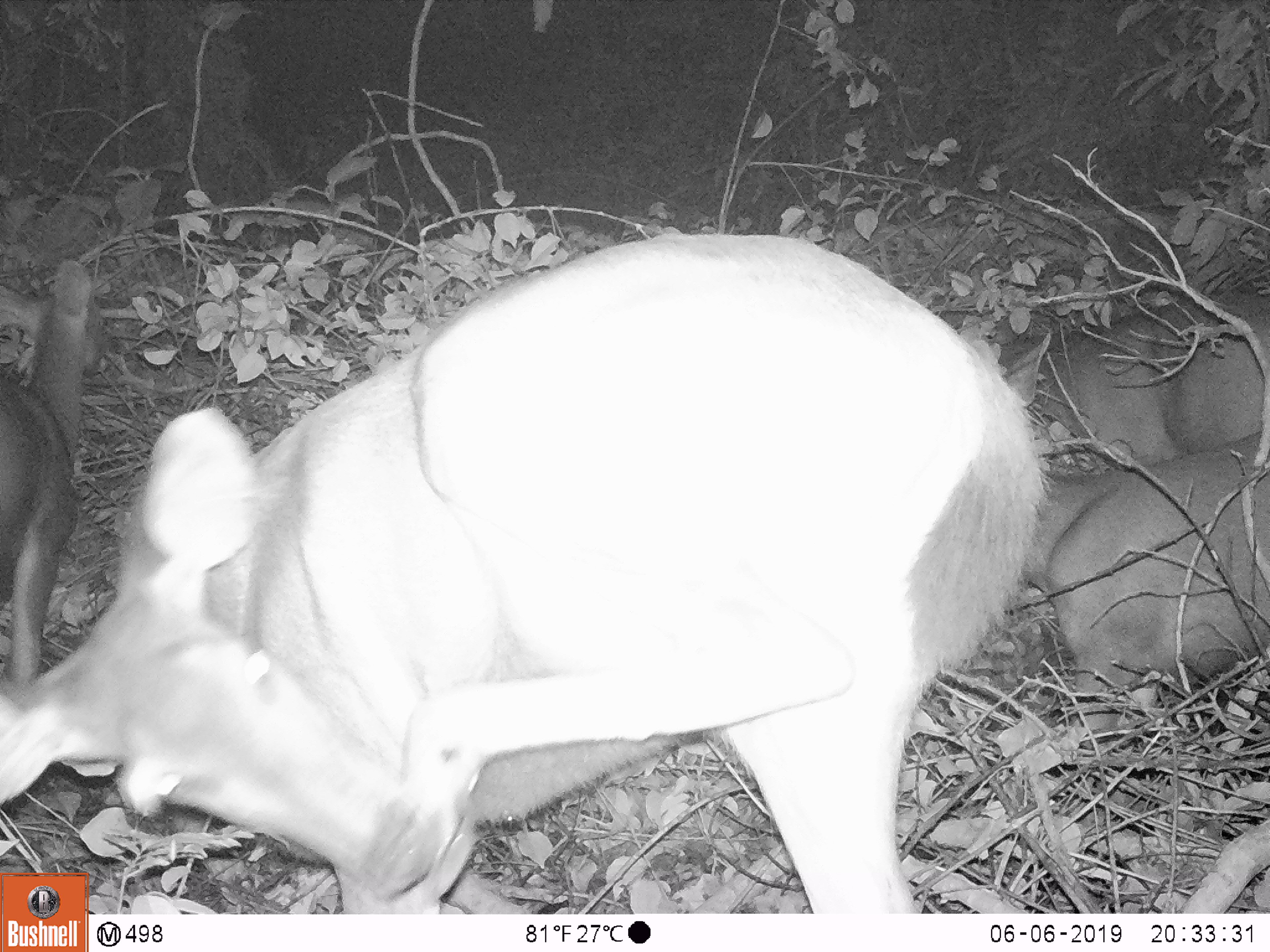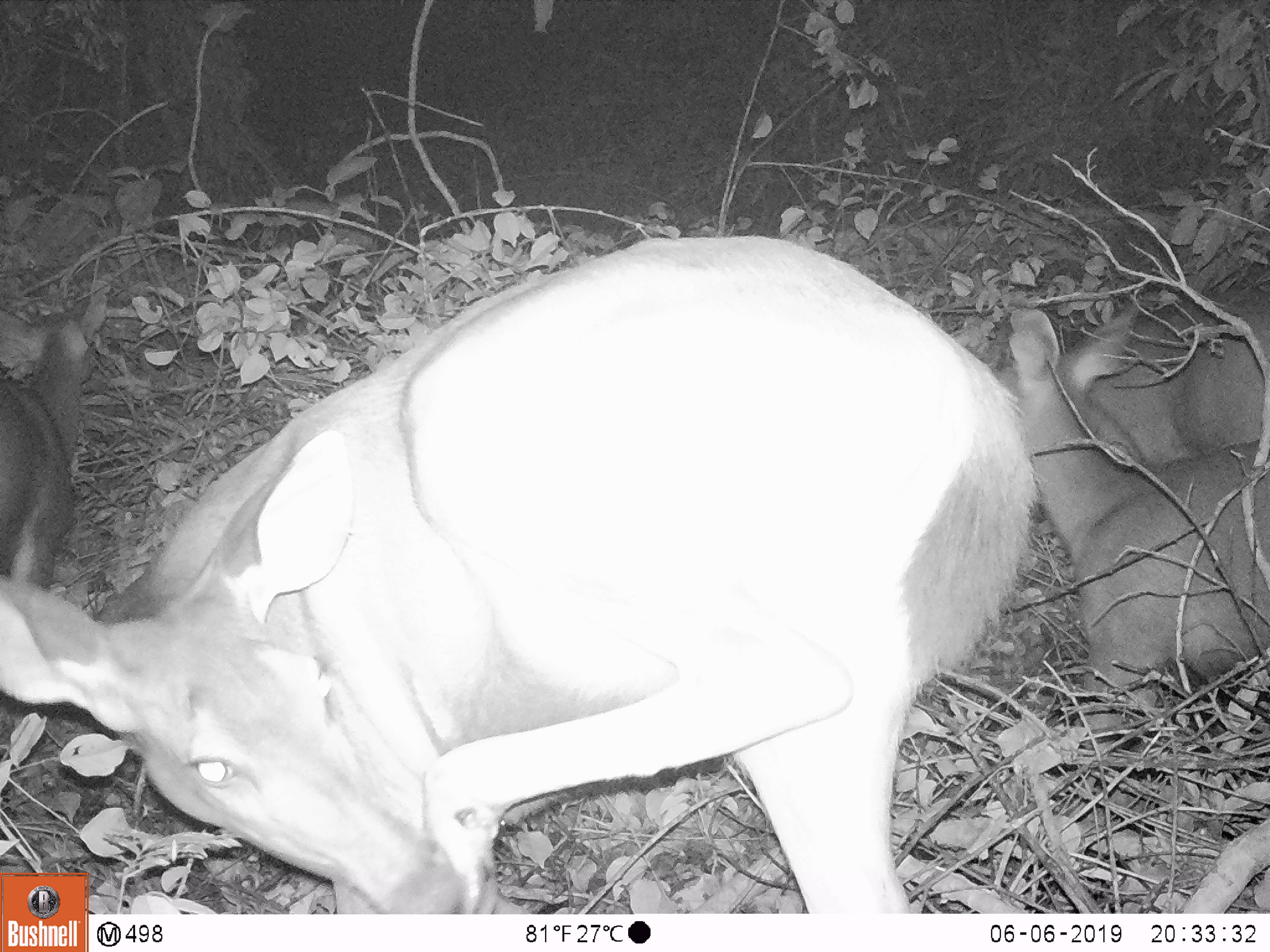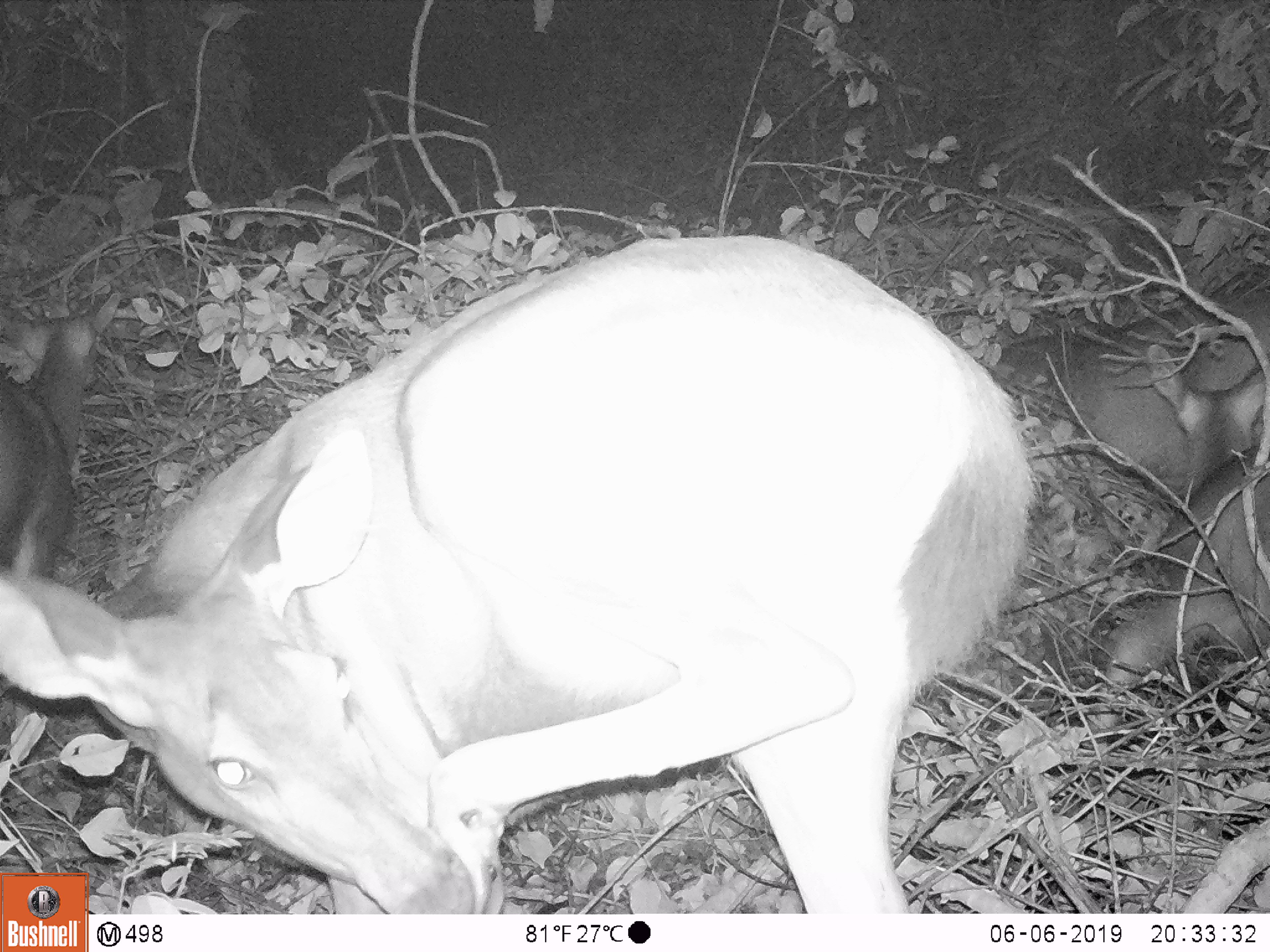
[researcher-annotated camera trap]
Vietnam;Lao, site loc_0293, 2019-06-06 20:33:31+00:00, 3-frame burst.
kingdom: Animalia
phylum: Chordata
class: Mammalia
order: Artiodactyla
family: Cervidae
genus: Rusa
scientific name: Rusa unicolor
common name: sambar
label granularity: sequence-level